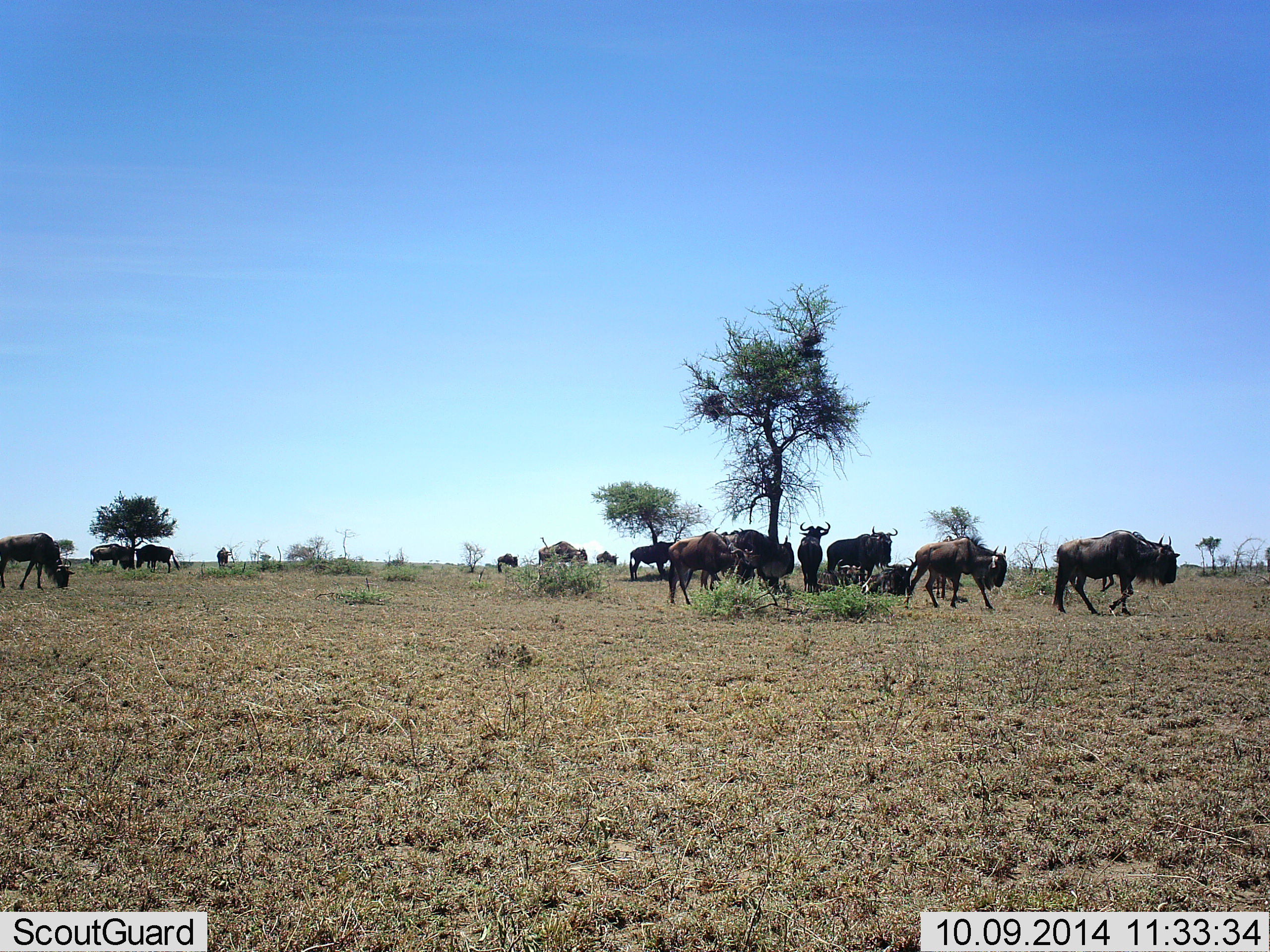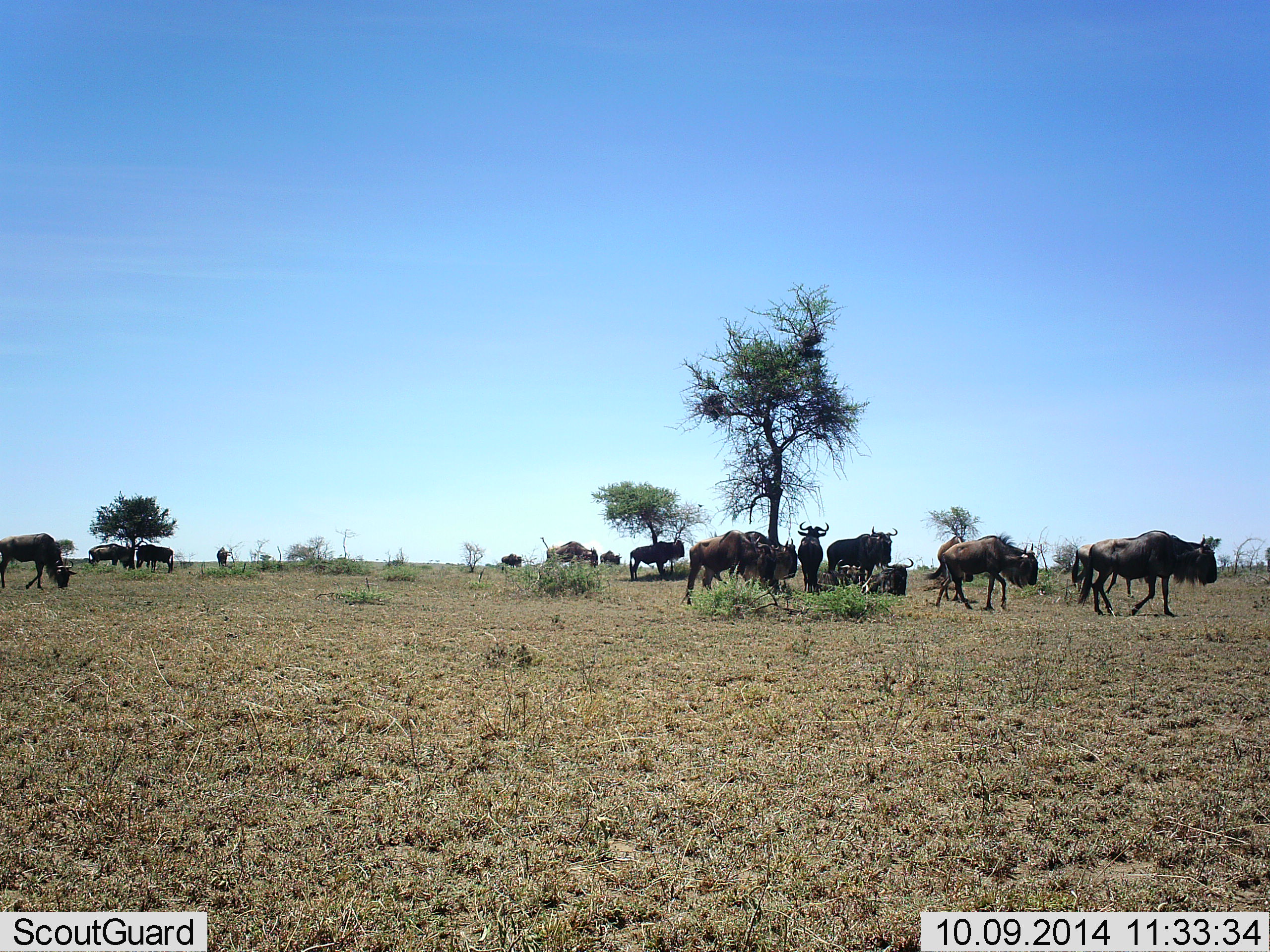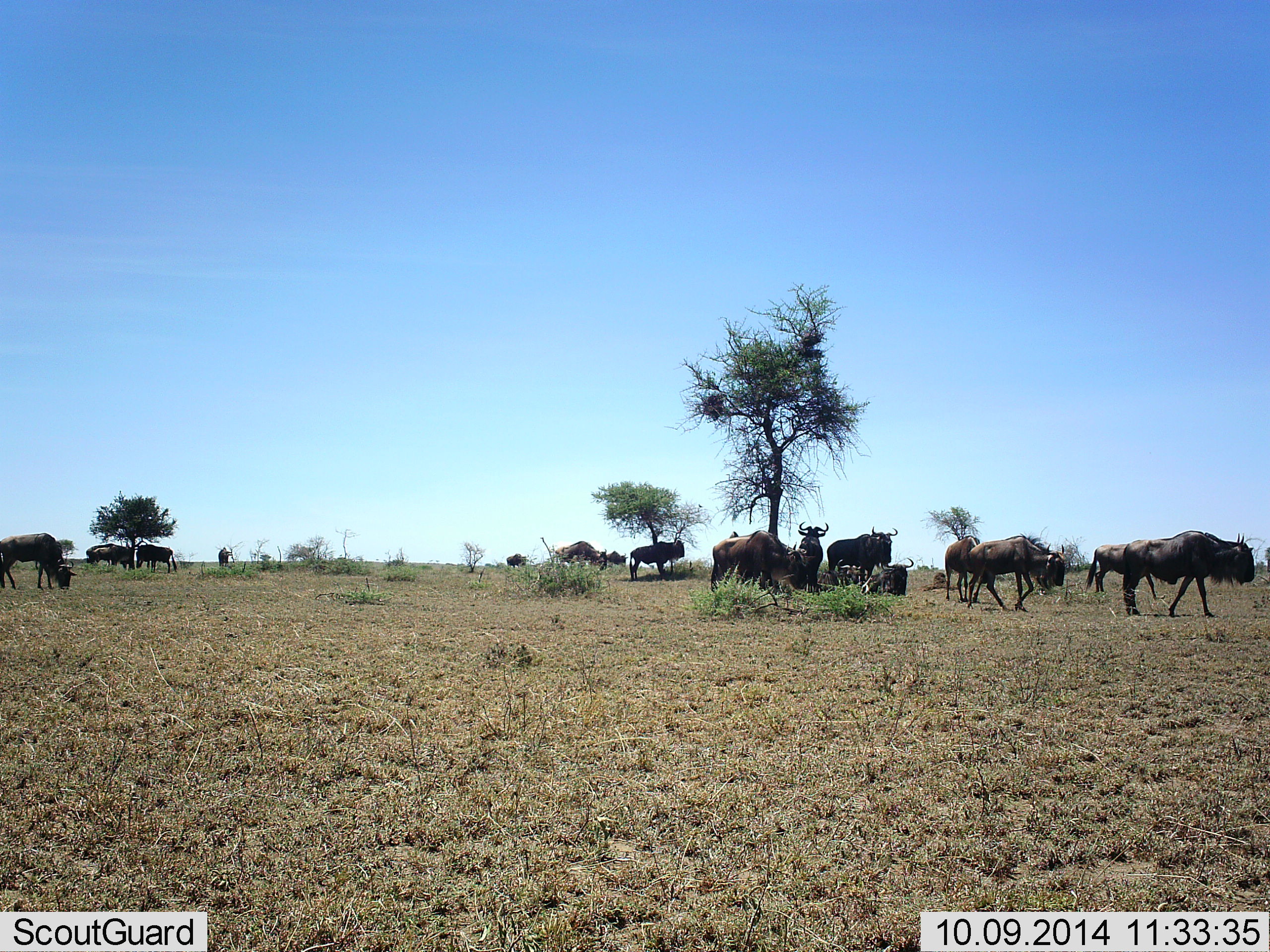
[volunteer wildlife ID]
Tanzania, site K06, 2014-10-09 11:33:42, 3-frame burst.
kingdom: Animalia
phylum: Chordata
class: Mammalia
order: Artiodactyla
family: Bovidae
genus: Connochaetes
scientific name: Connochaetes taurinus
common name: blue wildebeest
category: wildebeest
Wildebeest (blue wildebeest) (Connochaetes taurinus), count 11-50. Behavior (volunteer vote fractions): standing 80%, resting 50%, moving 100%, interacting 0%. Young present (vote fraction): 0%. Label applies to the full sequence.